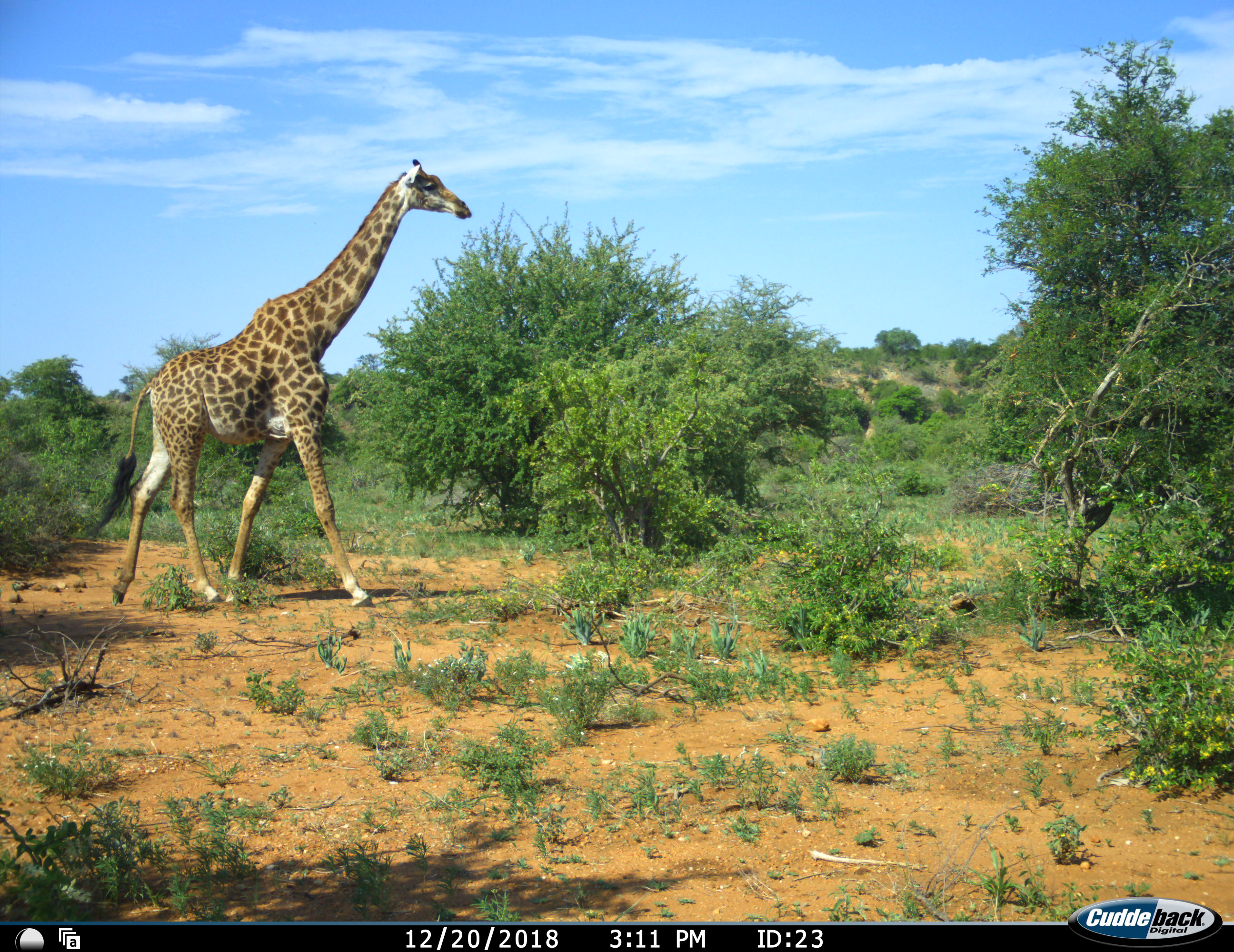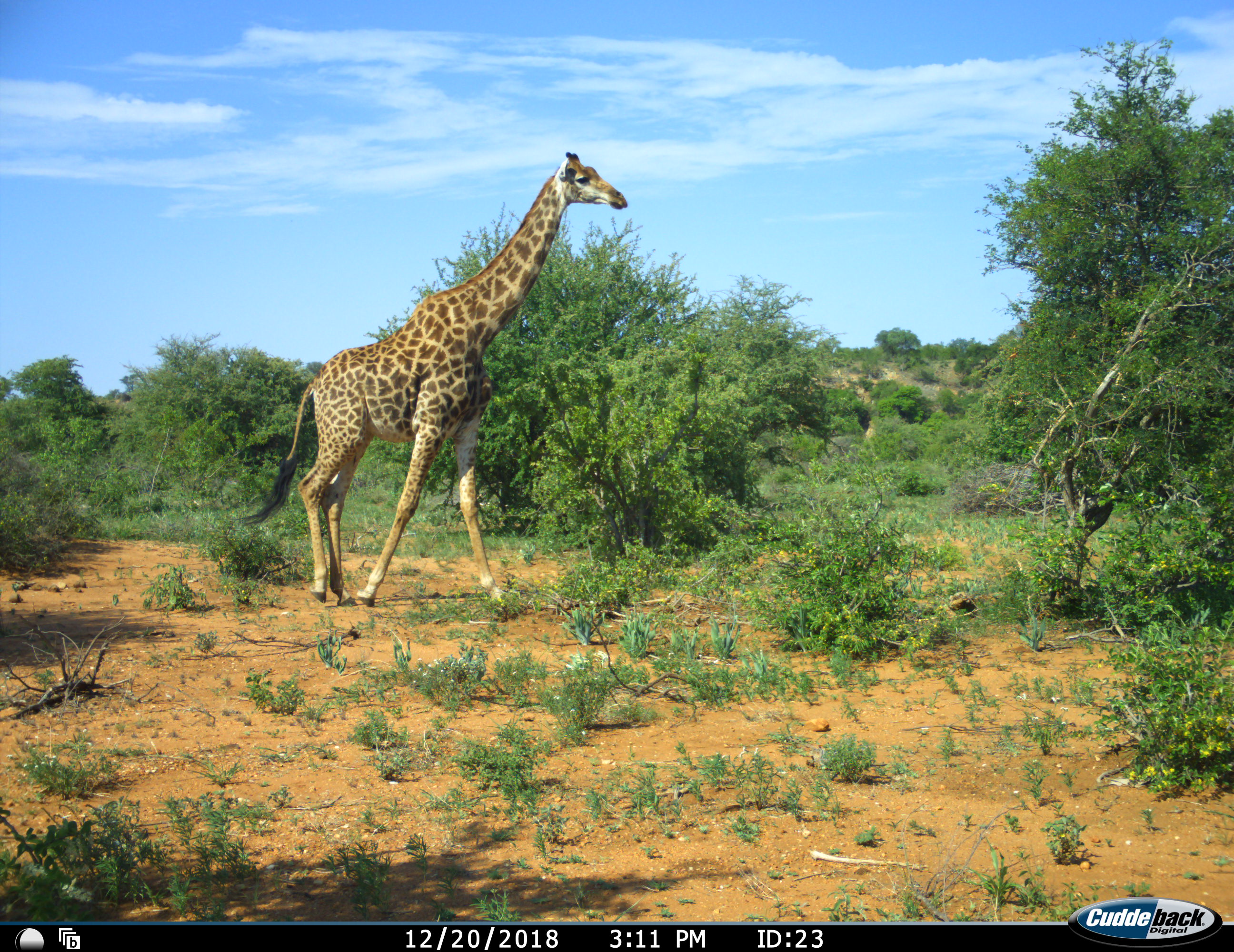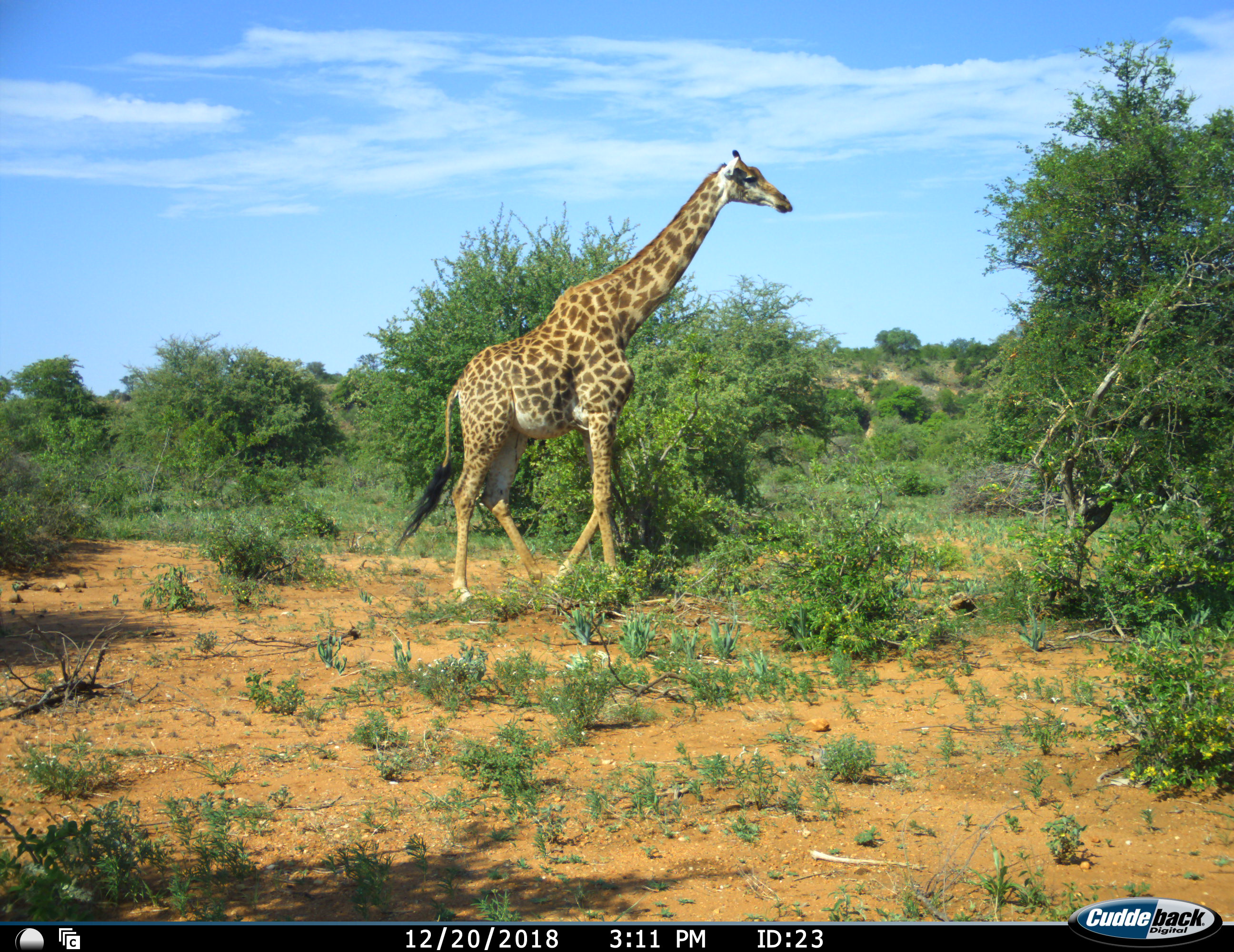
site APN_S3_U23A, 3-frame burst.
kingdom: Animalia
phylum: Chordata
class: Mammalia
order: Artiodactyla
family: Giraffidae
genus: Giraffa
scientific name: Giraffa camelopardalis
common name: giraffe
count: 1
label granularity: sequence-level